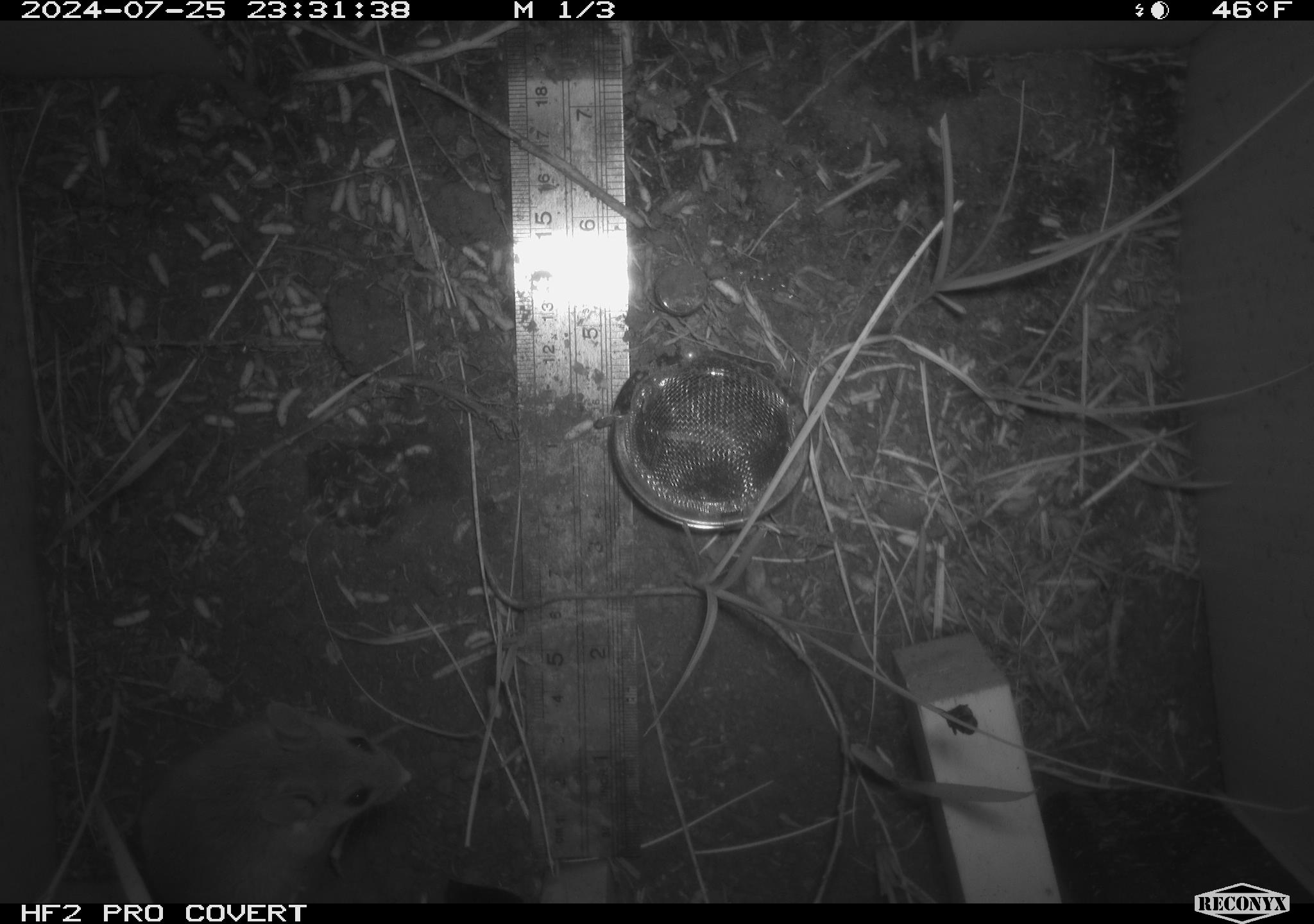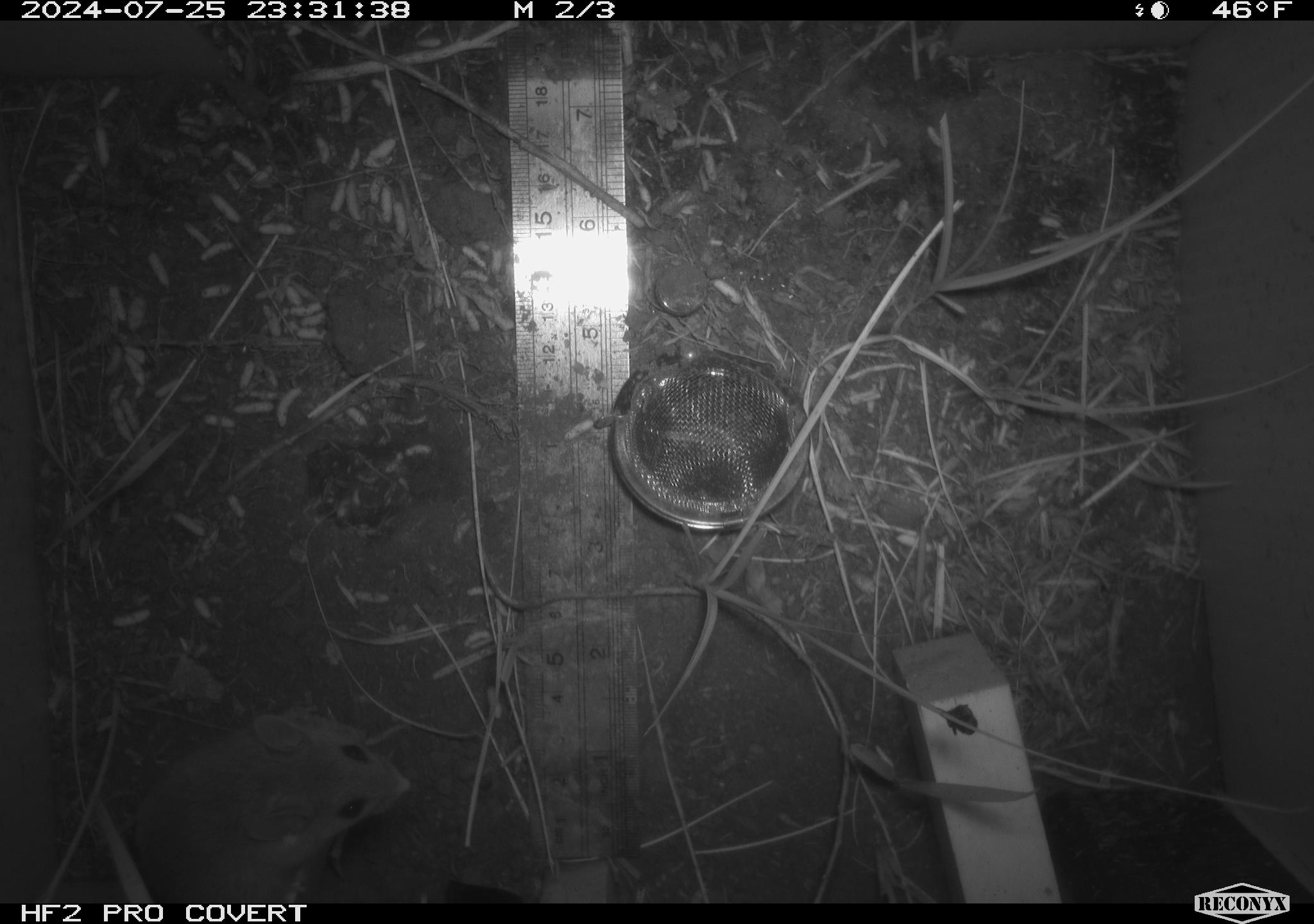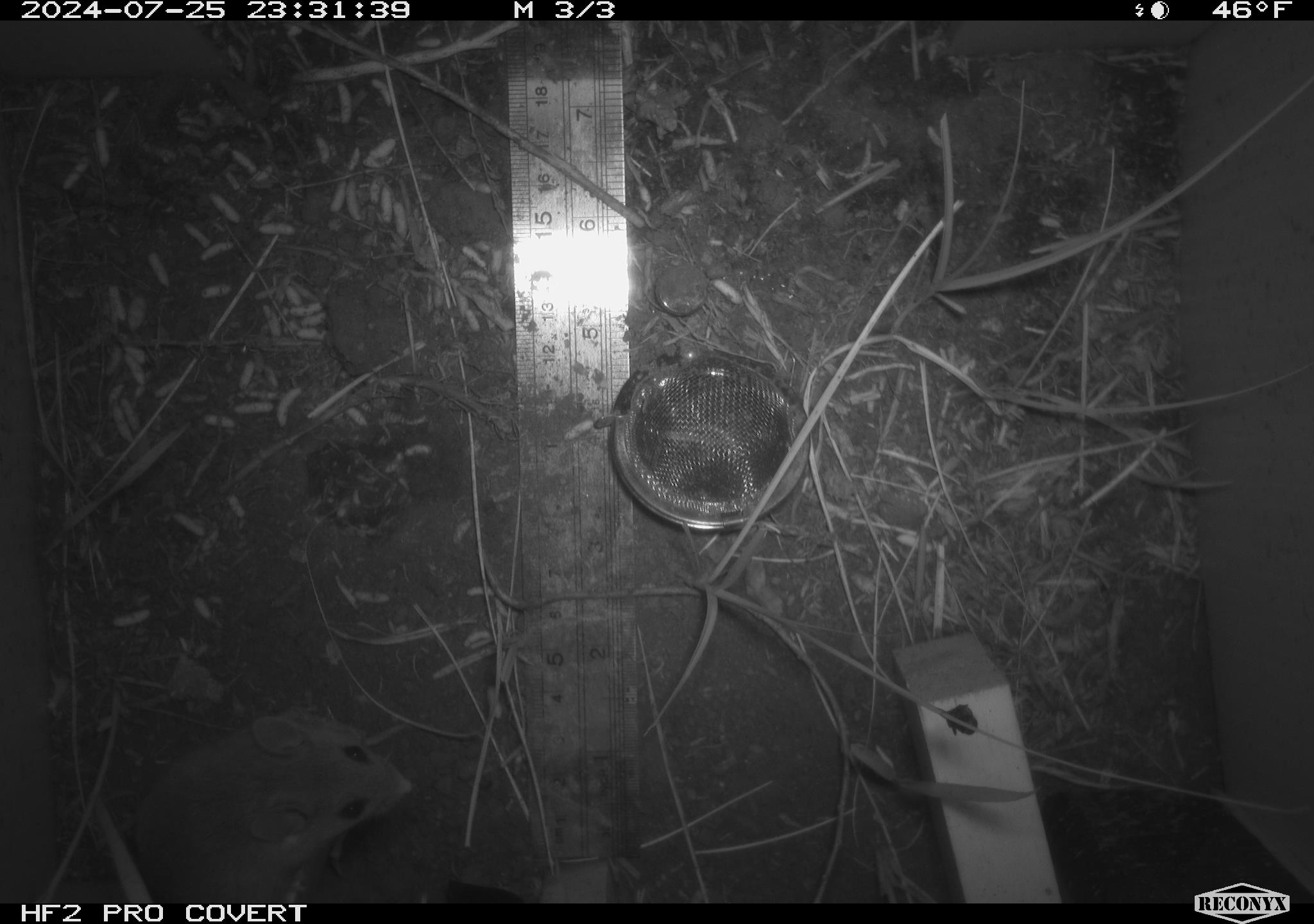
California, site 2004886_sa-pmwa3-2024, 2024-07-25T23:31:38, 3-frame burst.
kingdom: Animalia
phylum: Chordata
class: Mammalia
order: Rodentia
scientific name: Rodentia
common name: mouse species